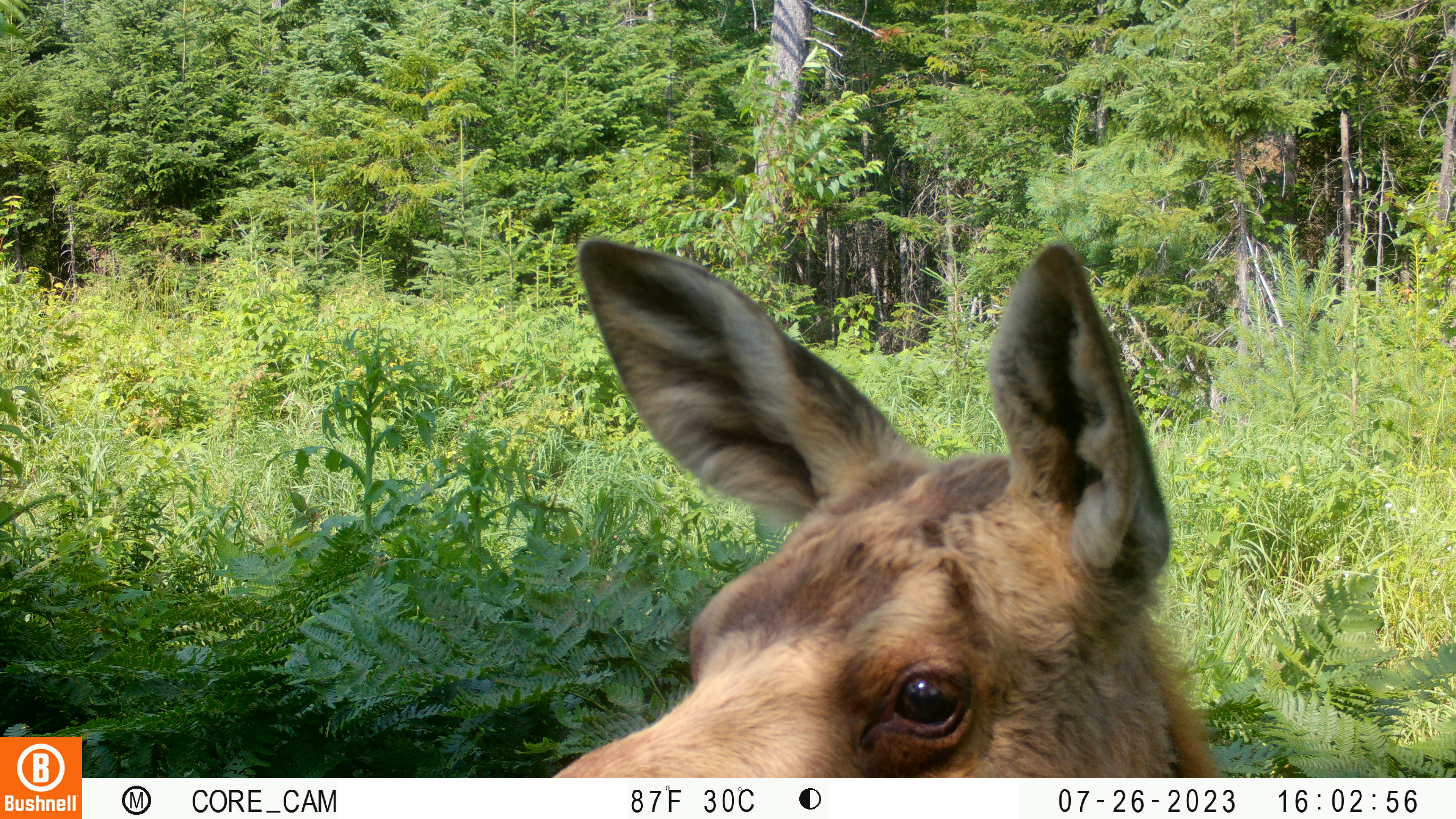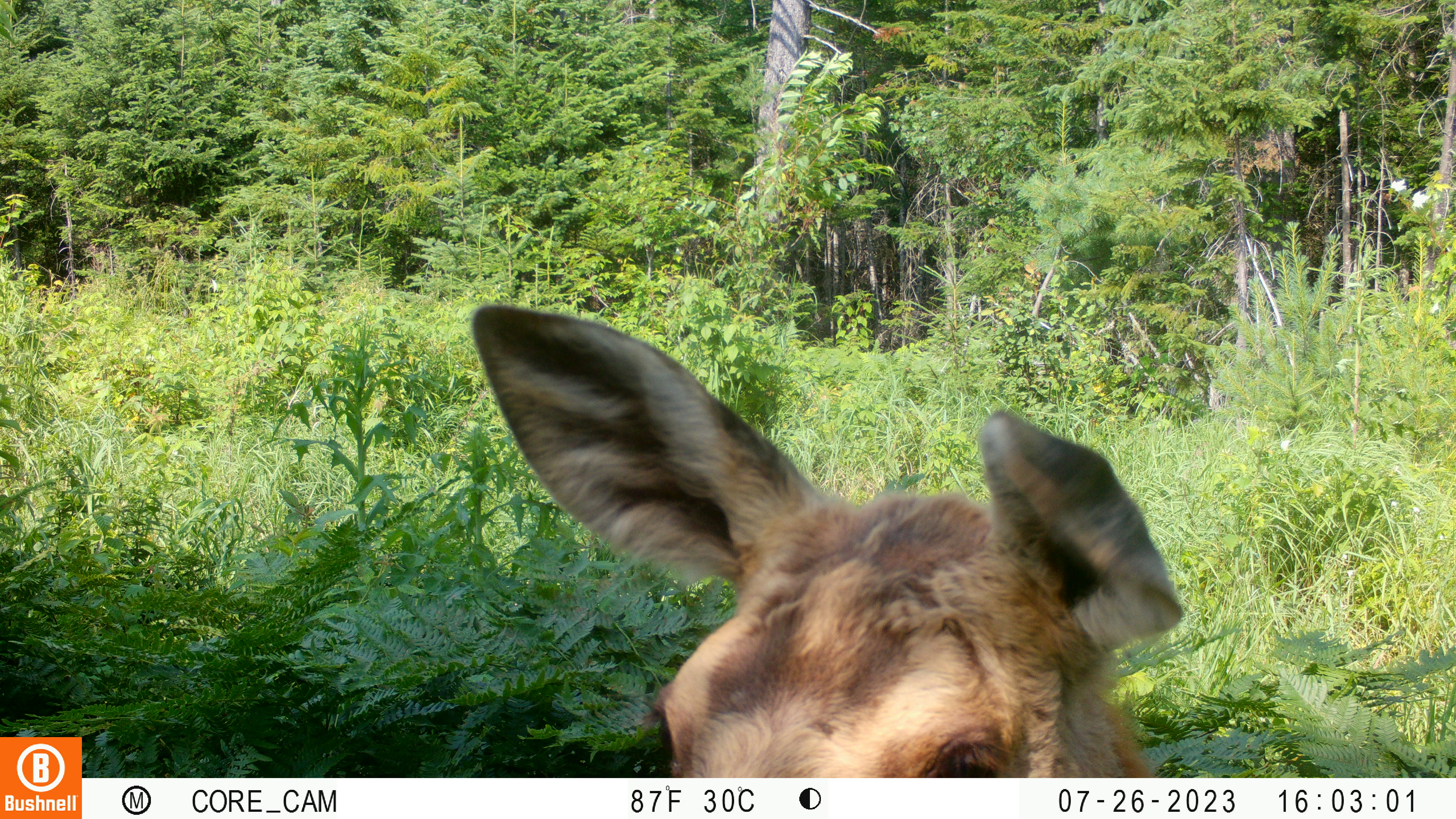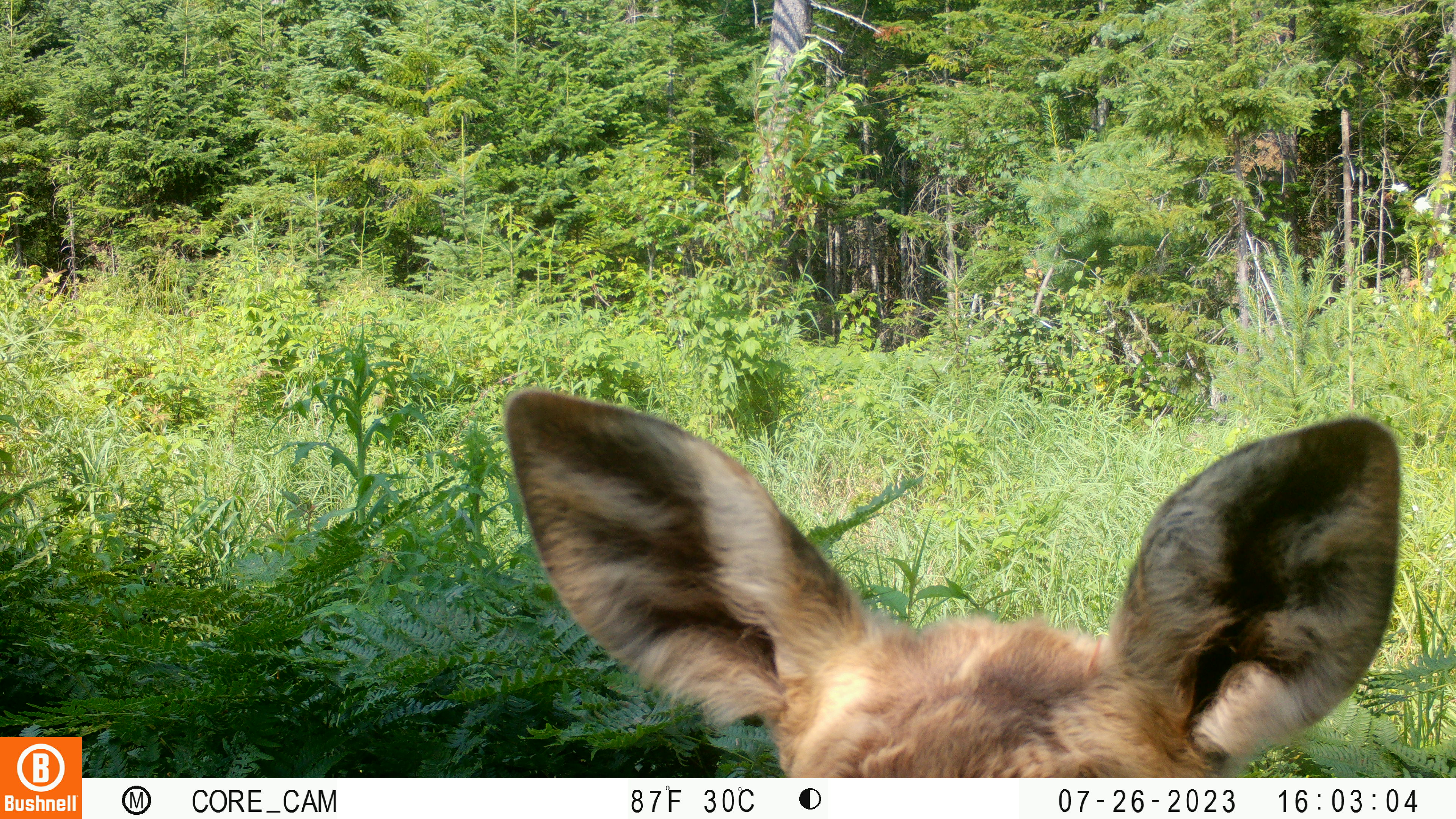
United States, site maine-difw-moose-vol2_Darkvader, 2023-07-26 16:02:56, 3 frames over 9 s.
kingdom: Animalia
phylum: Chordata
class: Mammalia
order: Artiodactyla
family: Cervidae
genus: Alces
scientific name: Alces alces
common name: moose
Moose (Alces alces).